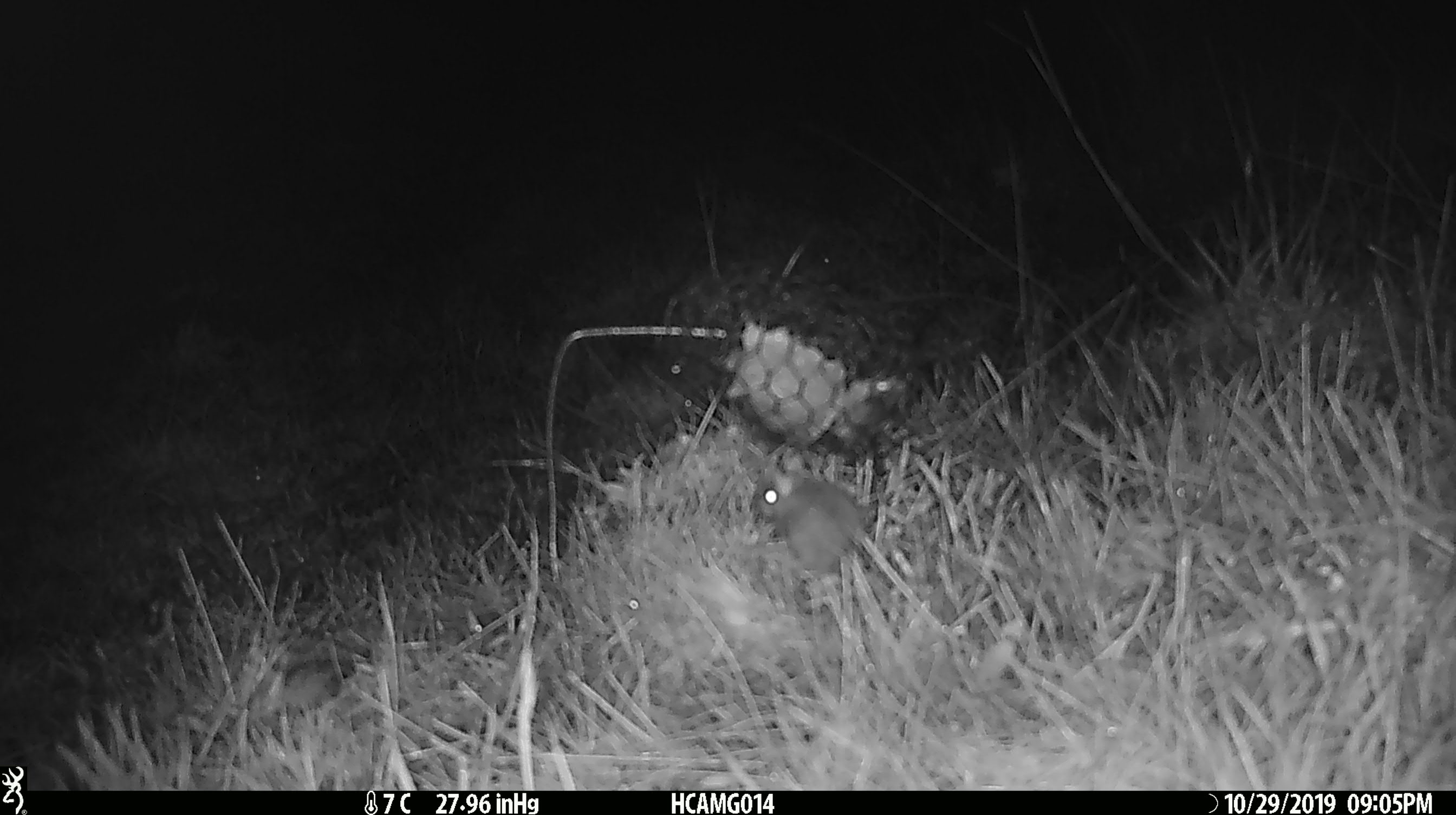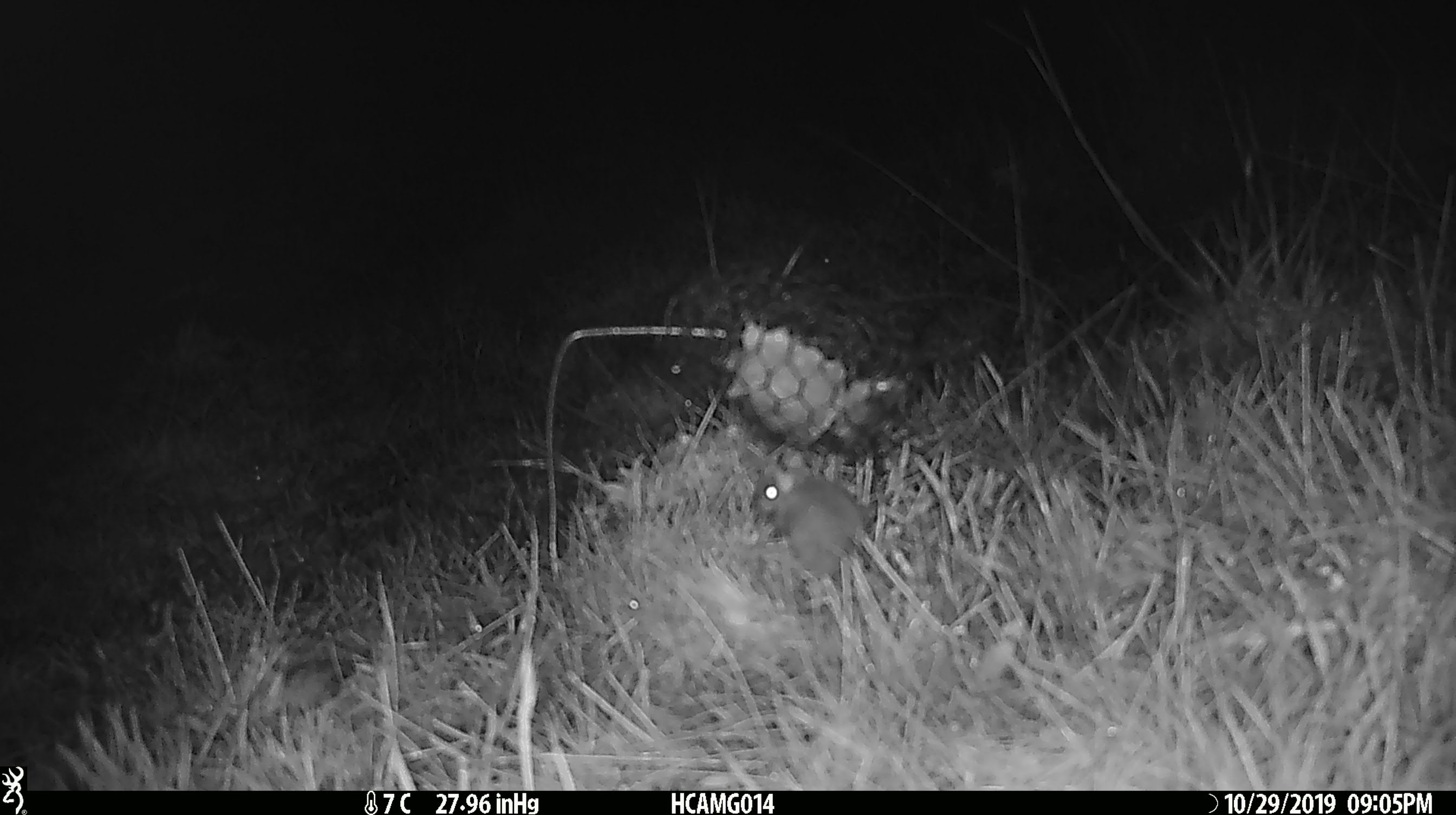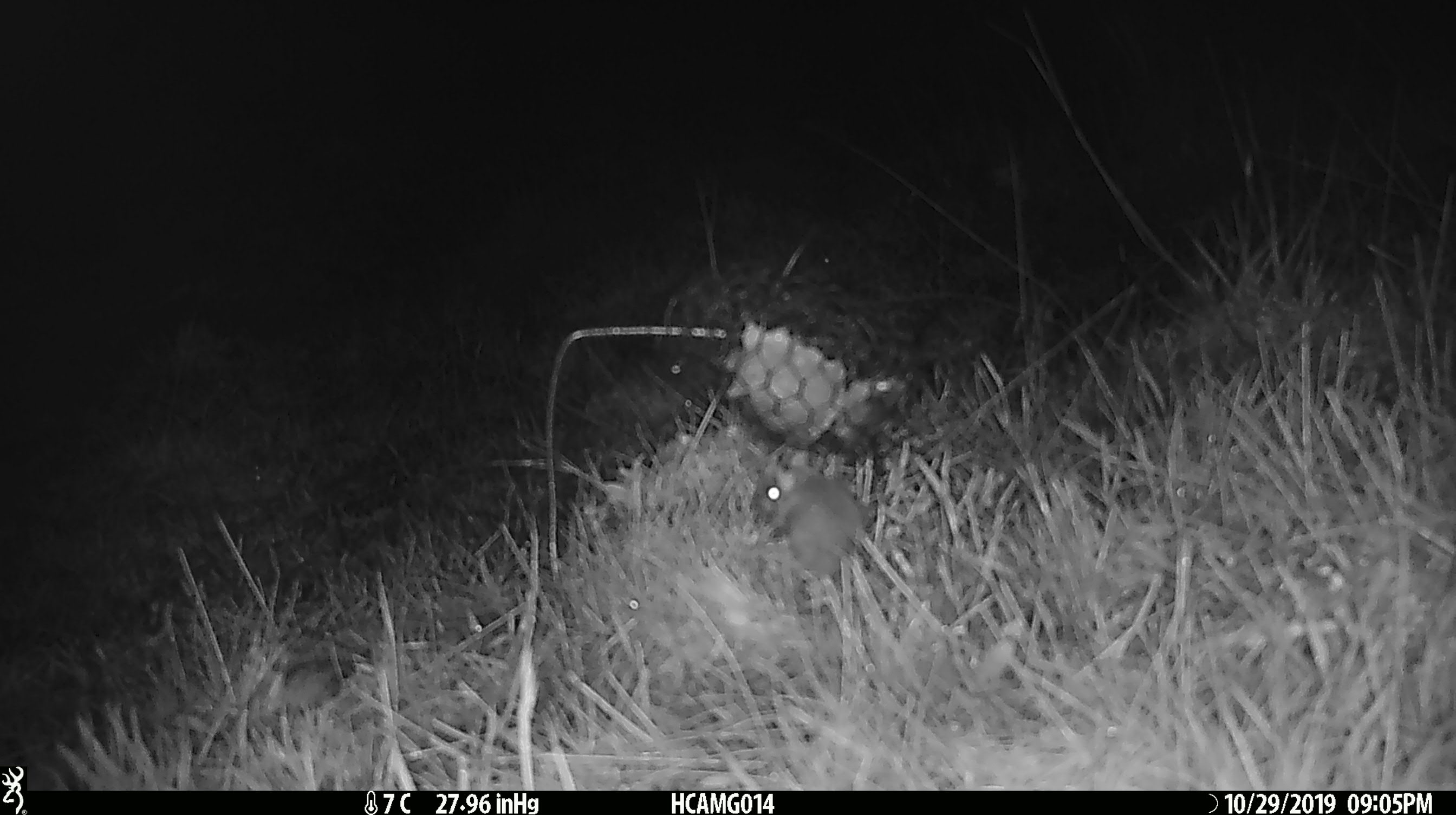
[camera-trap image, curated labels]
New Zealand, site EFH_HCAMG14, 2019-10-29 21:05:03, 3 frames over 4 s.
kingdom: Animalia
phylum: Chordata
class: Mammalia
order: Rodentia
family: Muridae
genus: Mus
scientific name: Mus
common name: mouse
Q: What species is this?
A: Mouse (Mus).